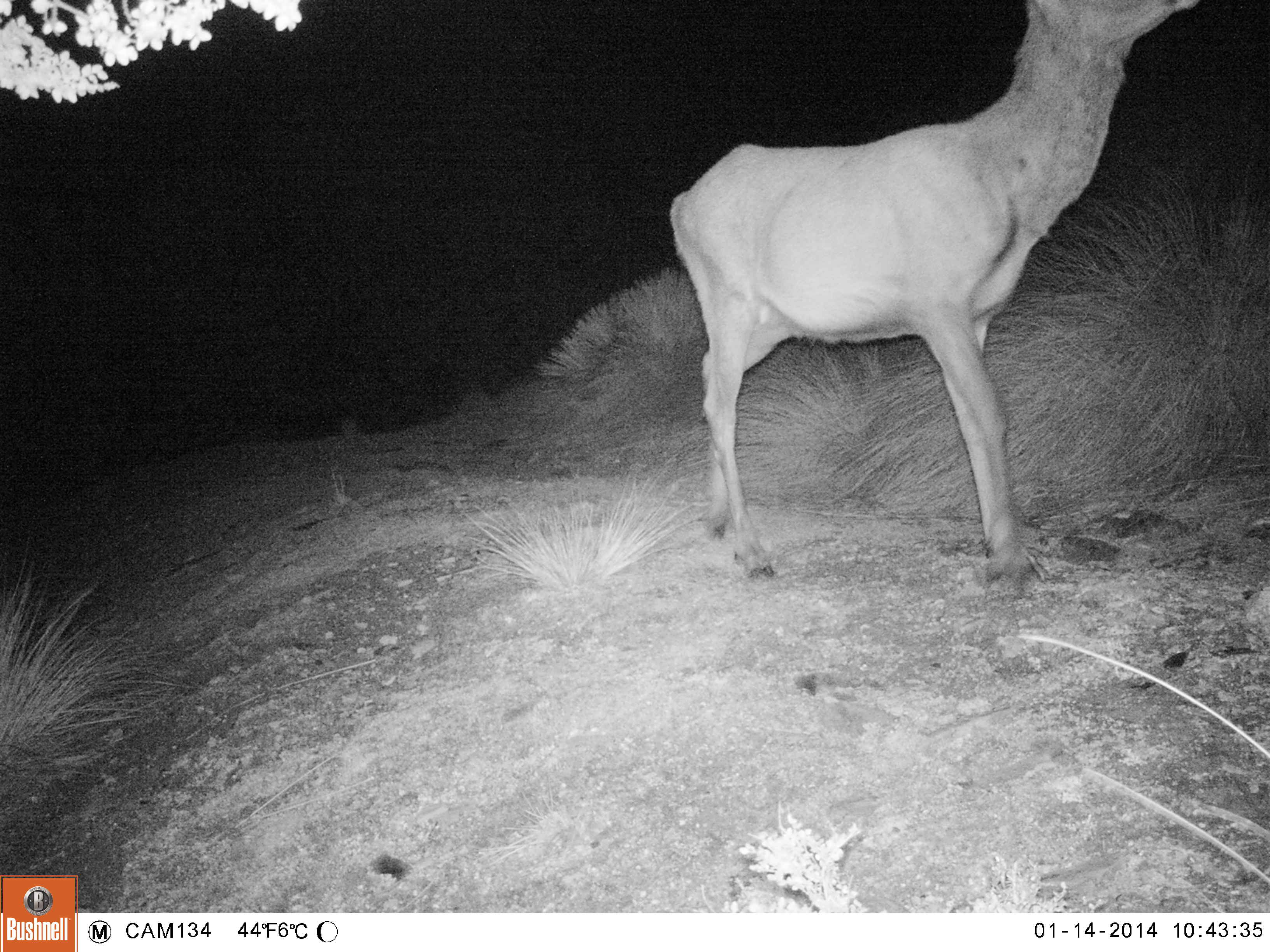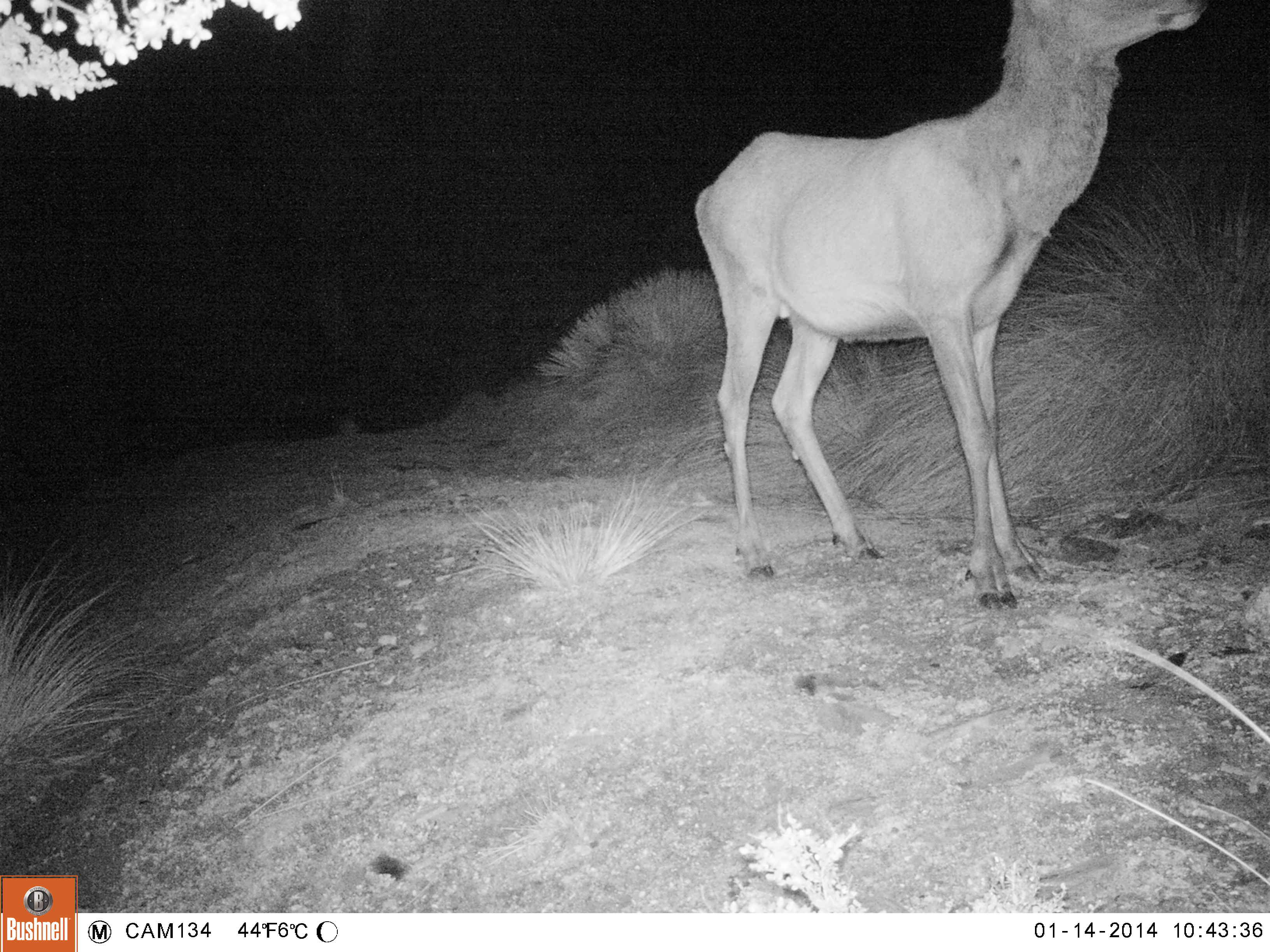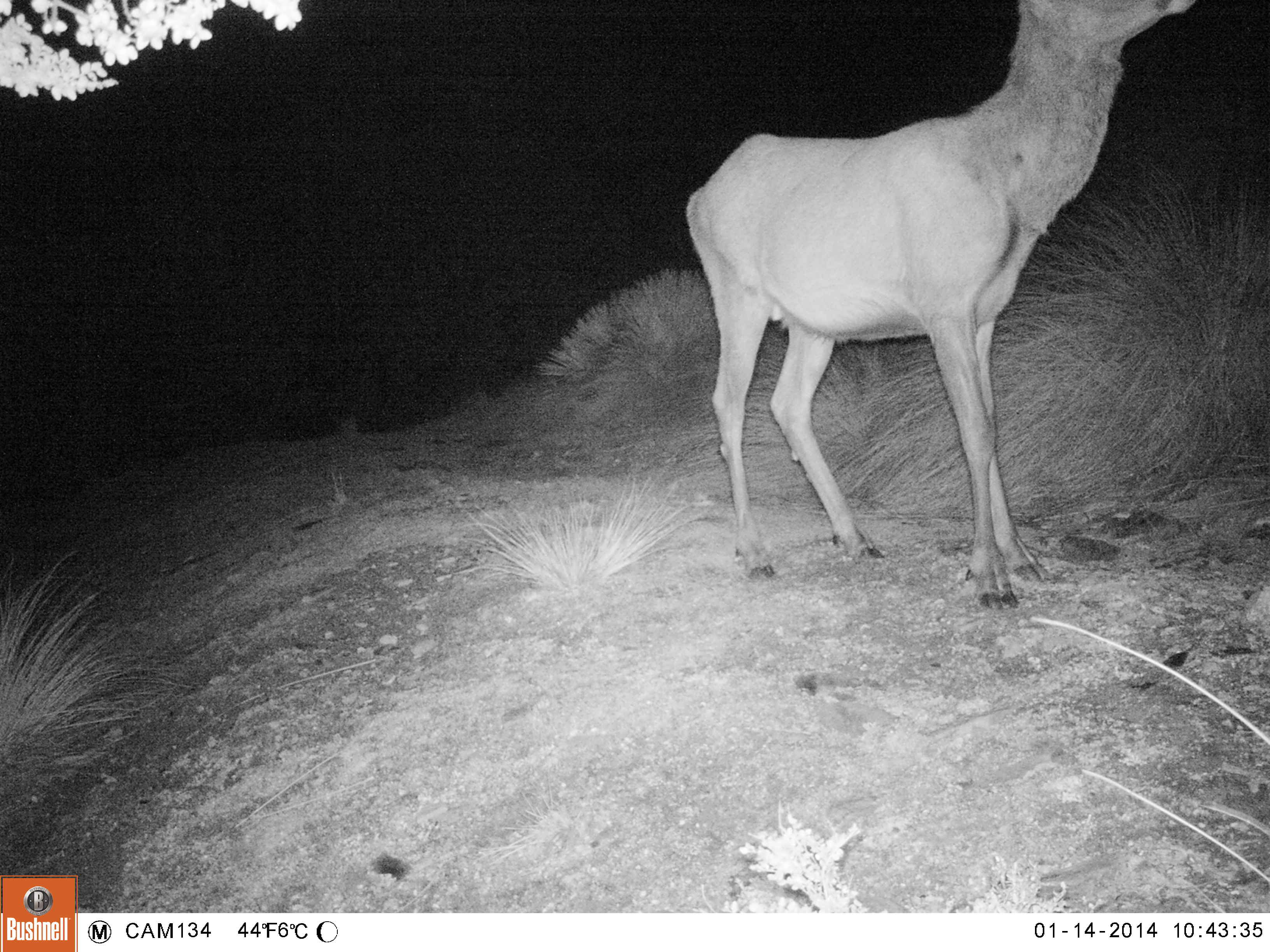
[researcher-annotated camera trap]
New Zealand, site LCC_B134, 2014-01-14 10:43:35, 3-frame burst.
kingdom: Animalia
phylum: Chordata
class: Mammalia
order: Artiodactyla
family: Cervidae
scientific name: Cervidae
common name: deer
Deer (Cervidae).